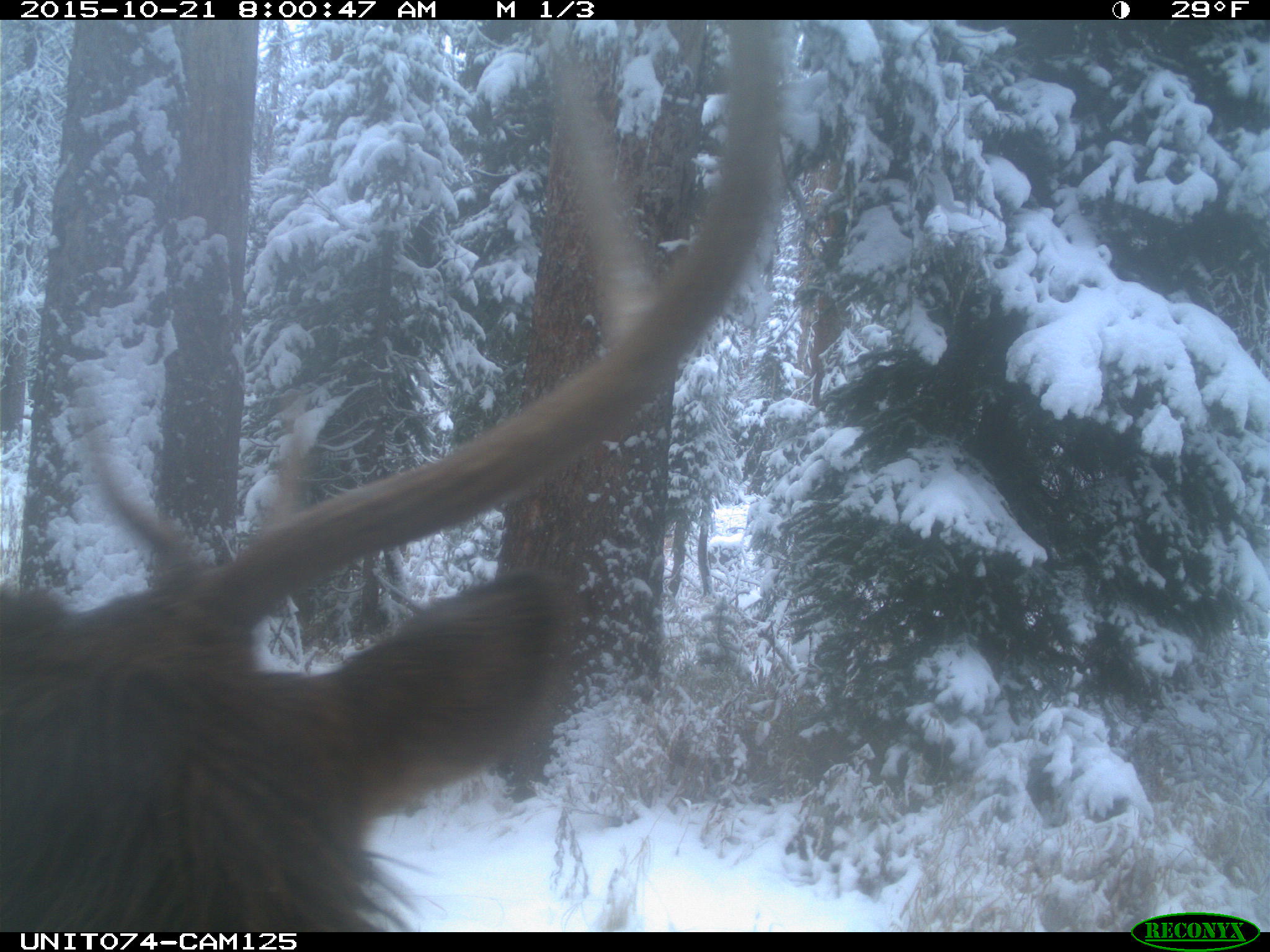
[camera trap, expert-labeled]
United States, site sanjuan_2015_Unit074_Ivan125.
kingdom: Animalia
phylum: Chordata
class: Mammalia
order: Artiodactyla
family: Cervidae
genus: Cervus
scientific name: Cervus elaphus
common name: red deer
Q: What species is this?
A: Cervus elaphus (red deer).